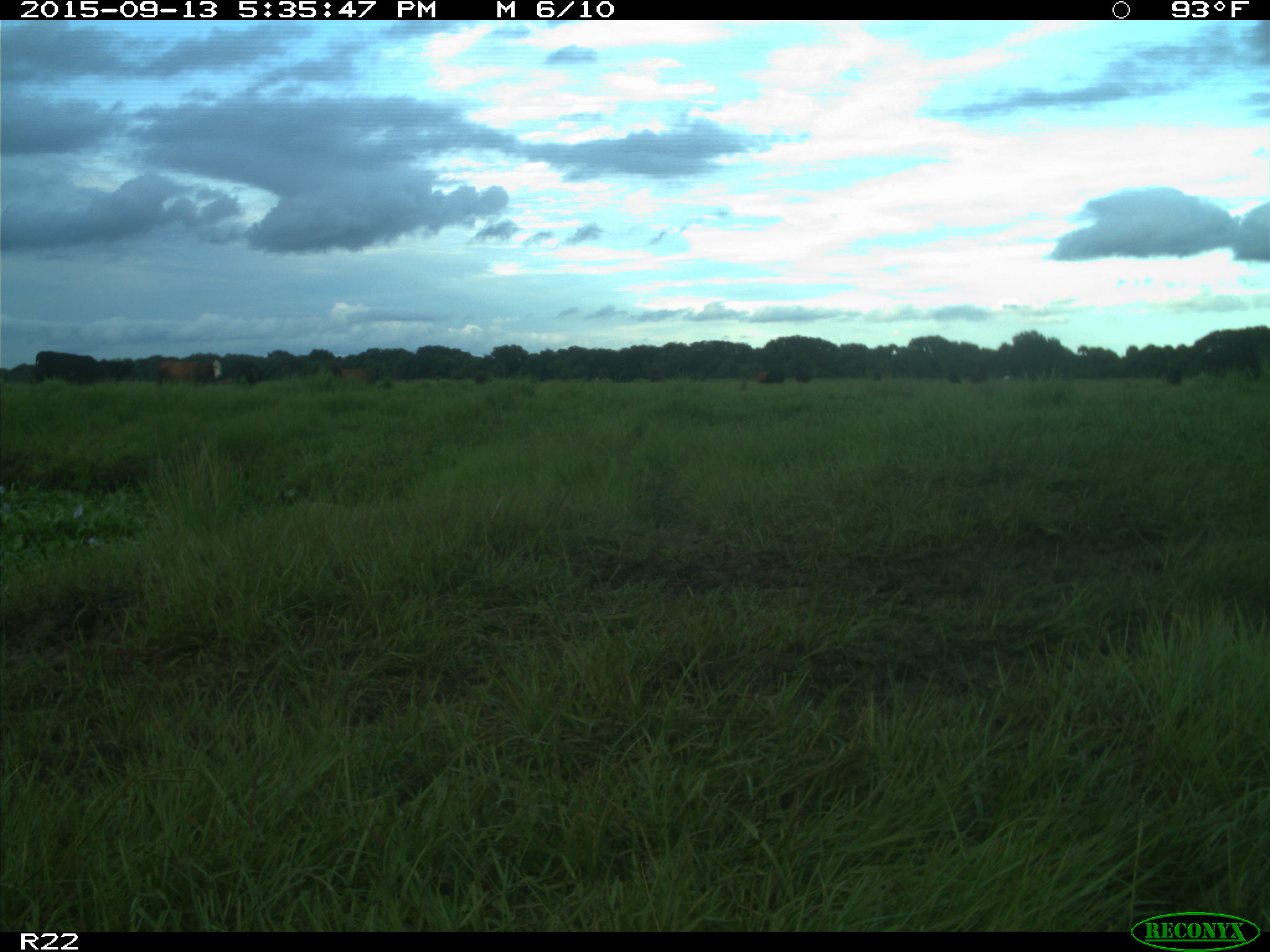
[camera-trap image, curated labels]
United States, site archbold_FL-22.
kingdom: Animalia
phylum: Chordata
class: Mammalia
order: Artiodactyla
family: Bovidae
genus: Bos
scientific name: Bos taurus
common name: domestic cow